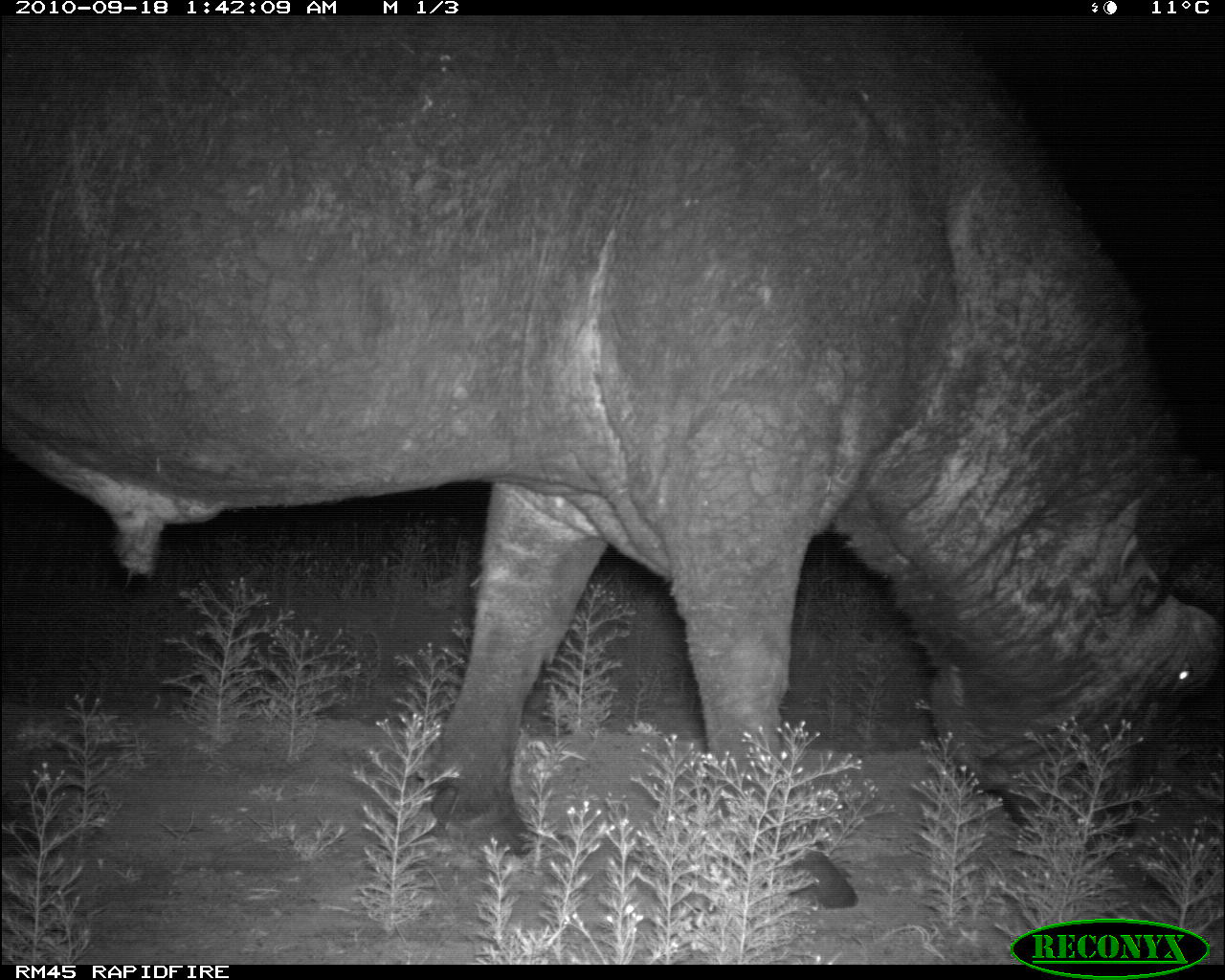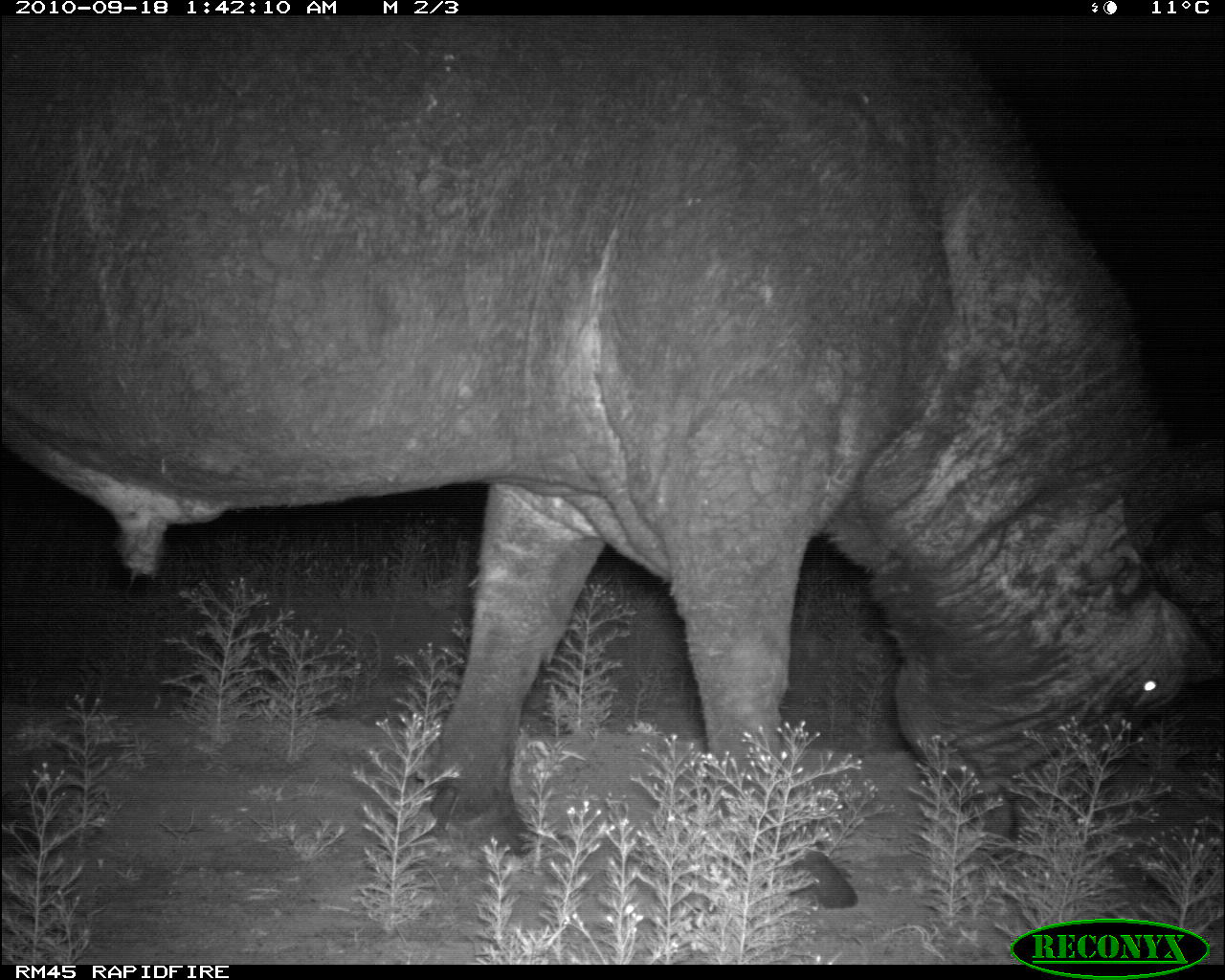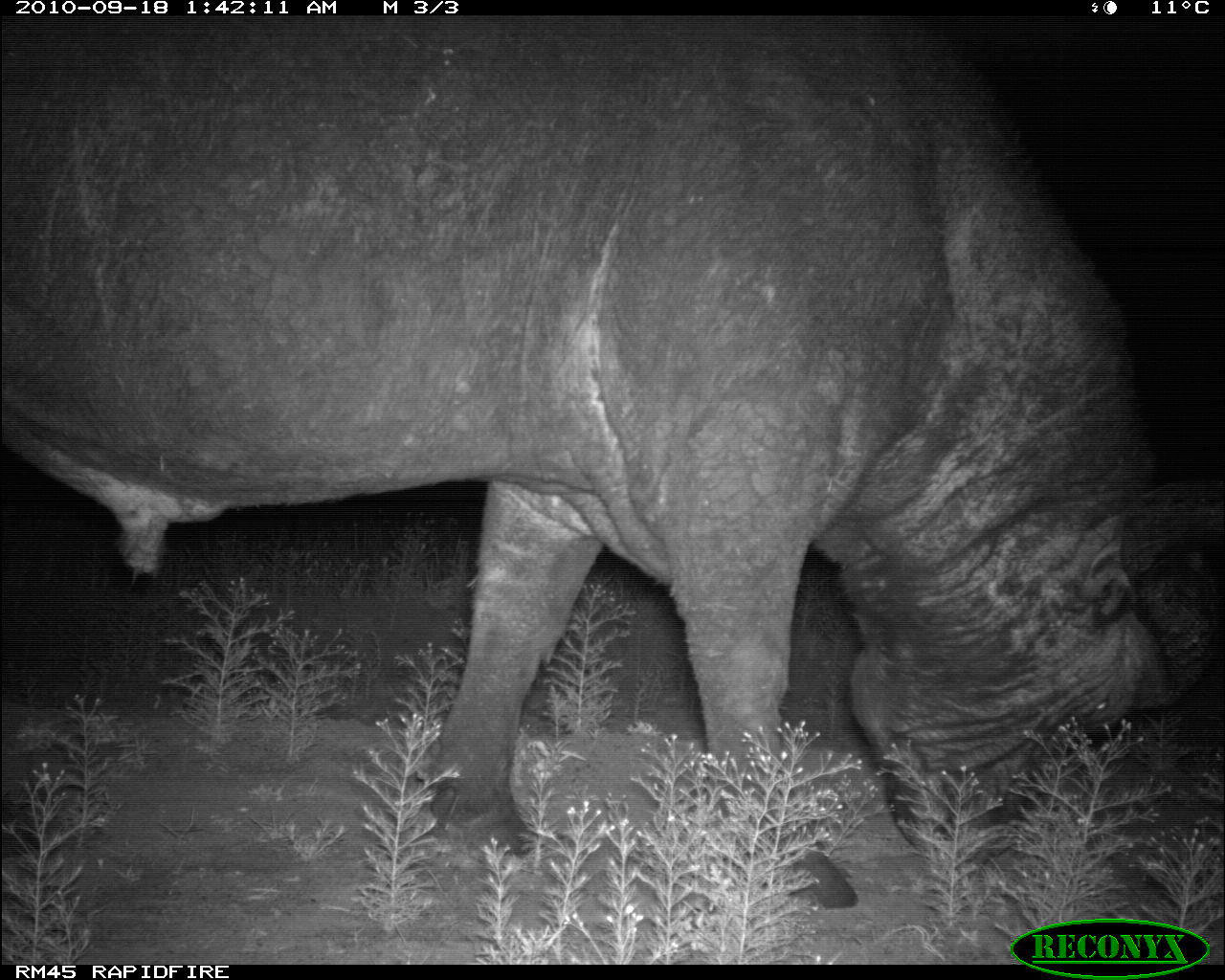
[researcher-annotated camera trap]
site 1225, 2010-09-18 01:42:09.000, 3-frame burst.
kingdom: Animalia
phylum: Chordata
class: Mammalia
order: Artiodactyla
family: Bovidae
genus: Syncerus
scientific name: Syncerus caffer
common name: african buffalo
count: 1